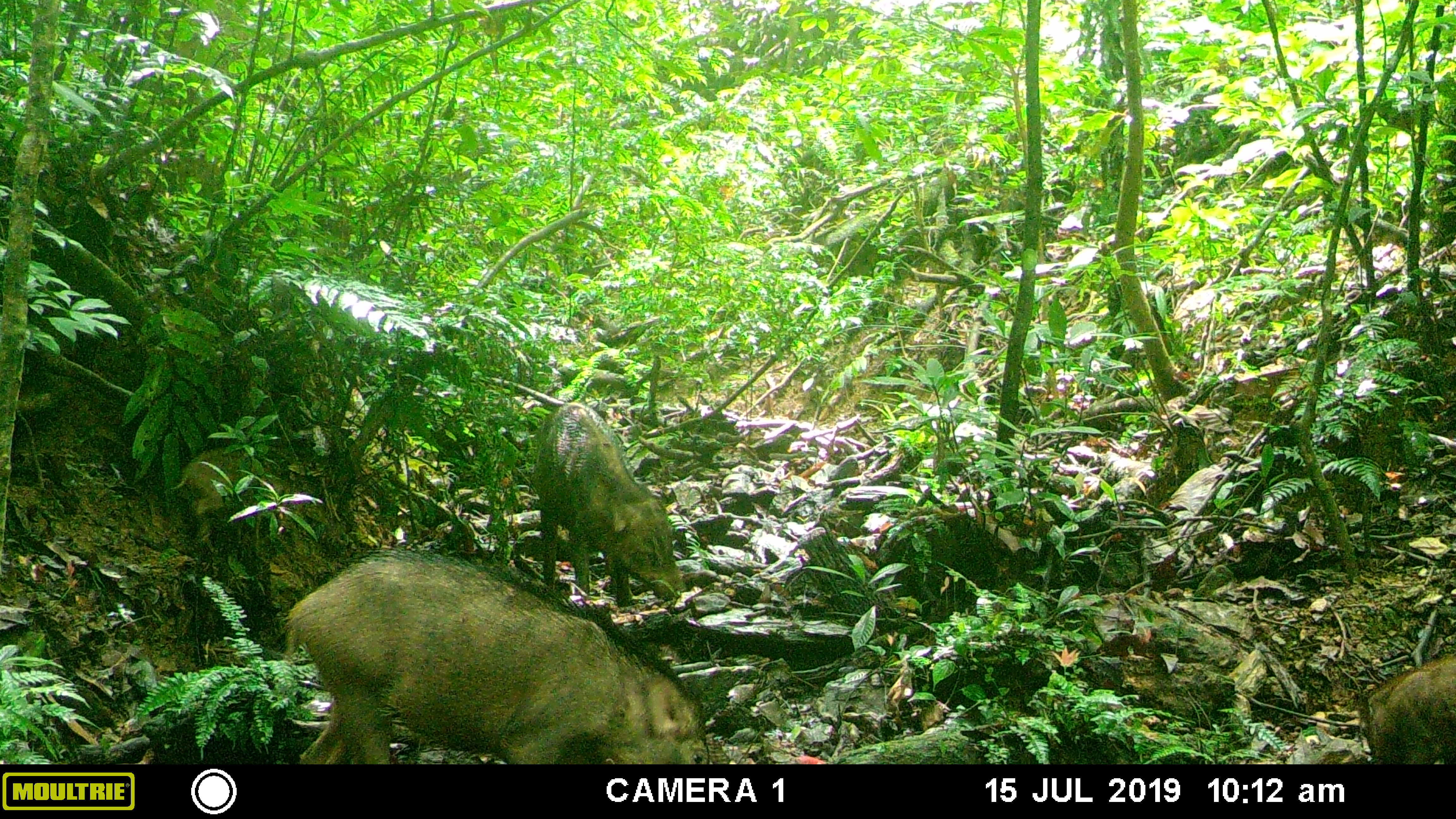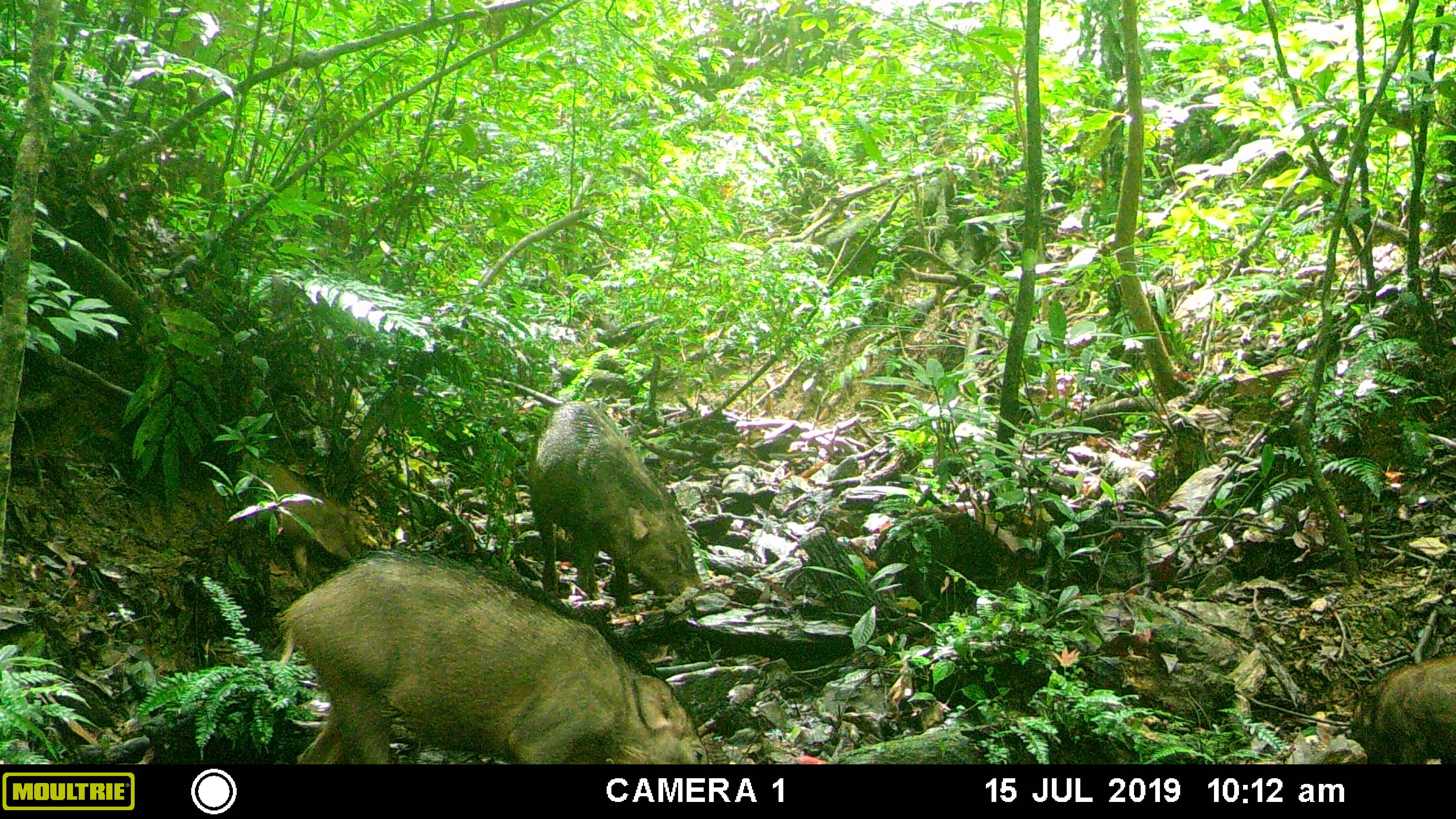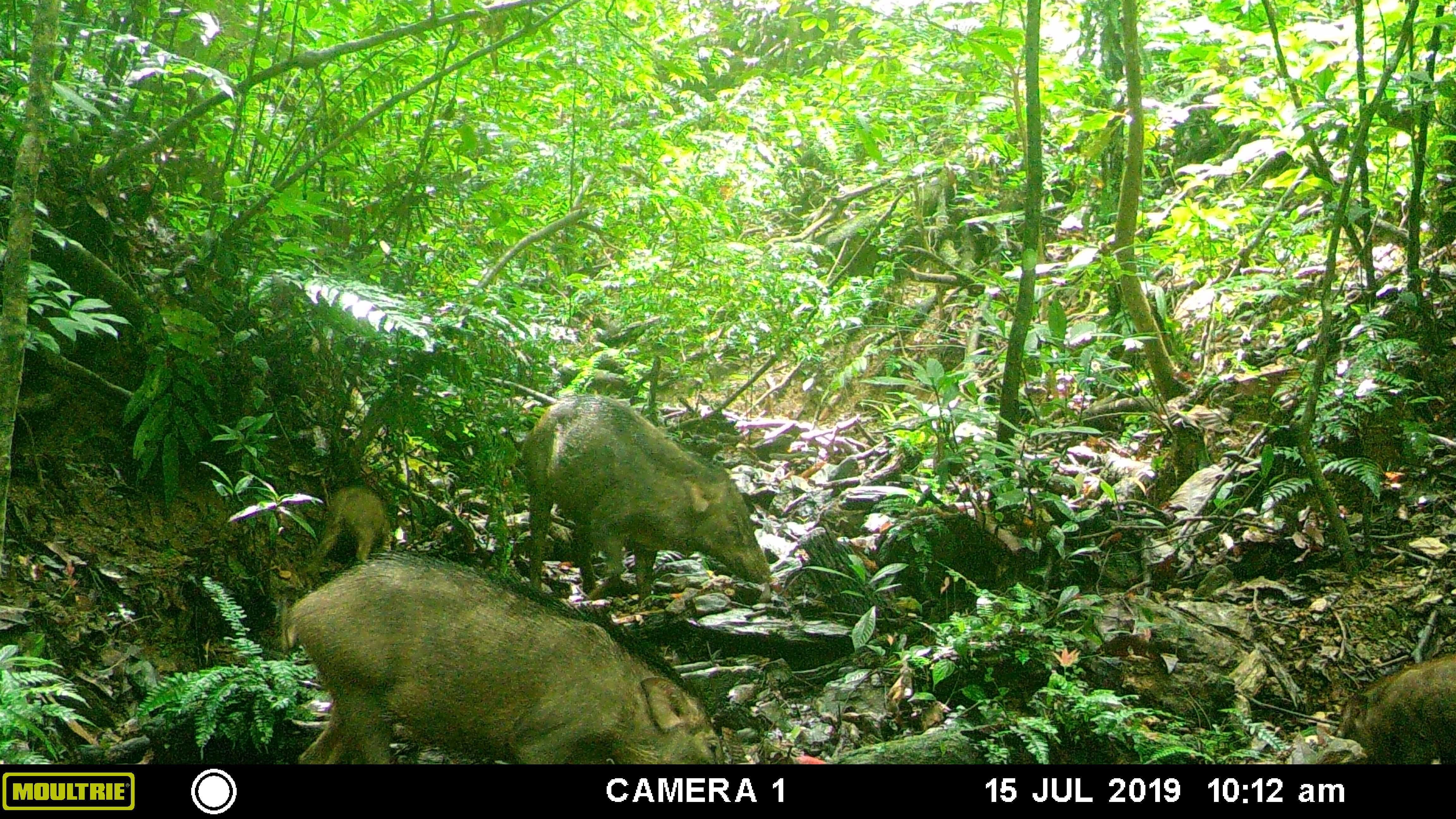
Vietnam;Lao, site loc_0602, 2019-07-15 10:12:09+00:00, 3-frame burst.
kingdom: Animalia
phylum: Chordata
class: Mammalia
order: Artiodactyla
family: Suidae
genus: Sus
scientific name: Sus scrofa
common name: eurasian wild pig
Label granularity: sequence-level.